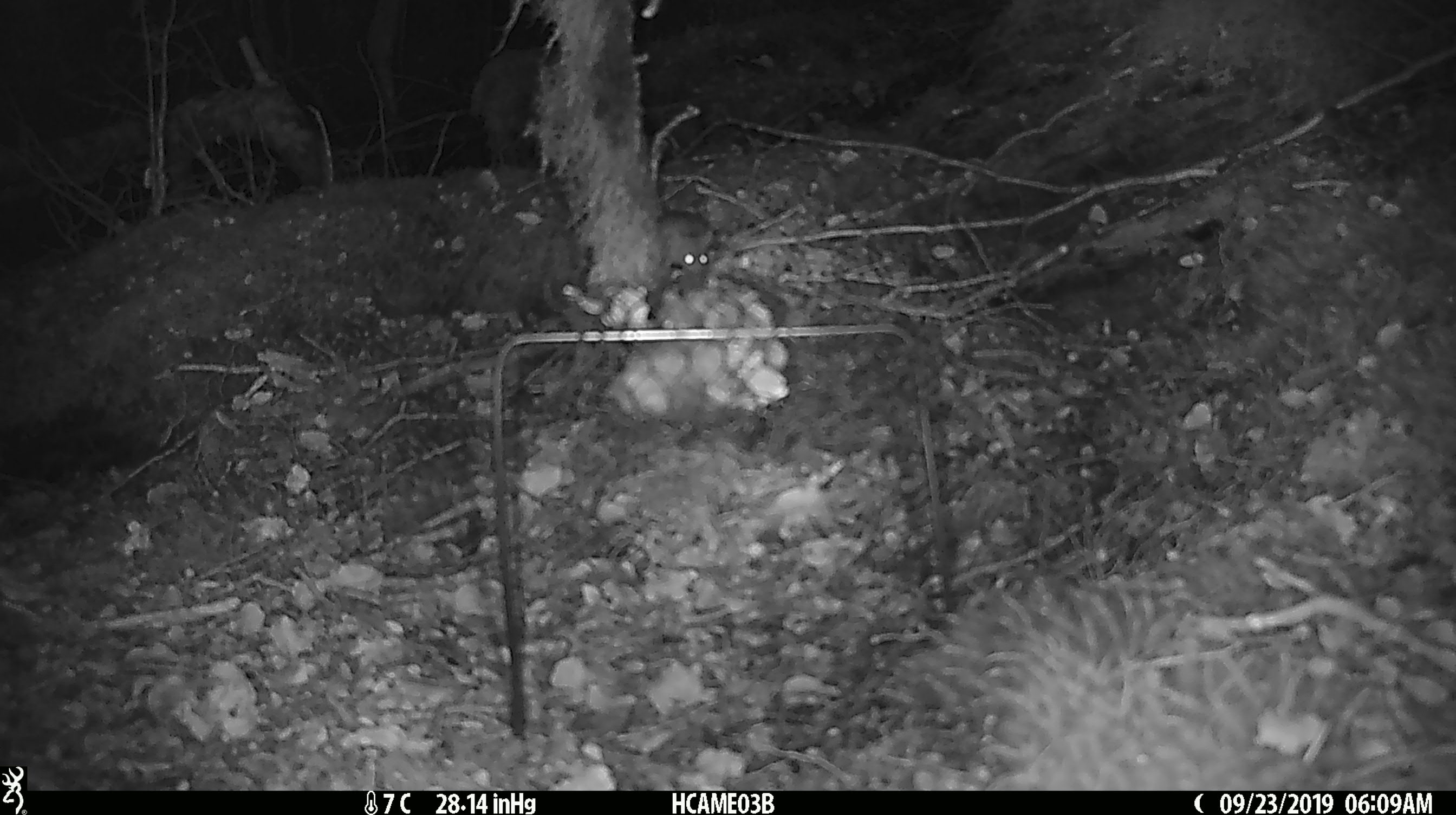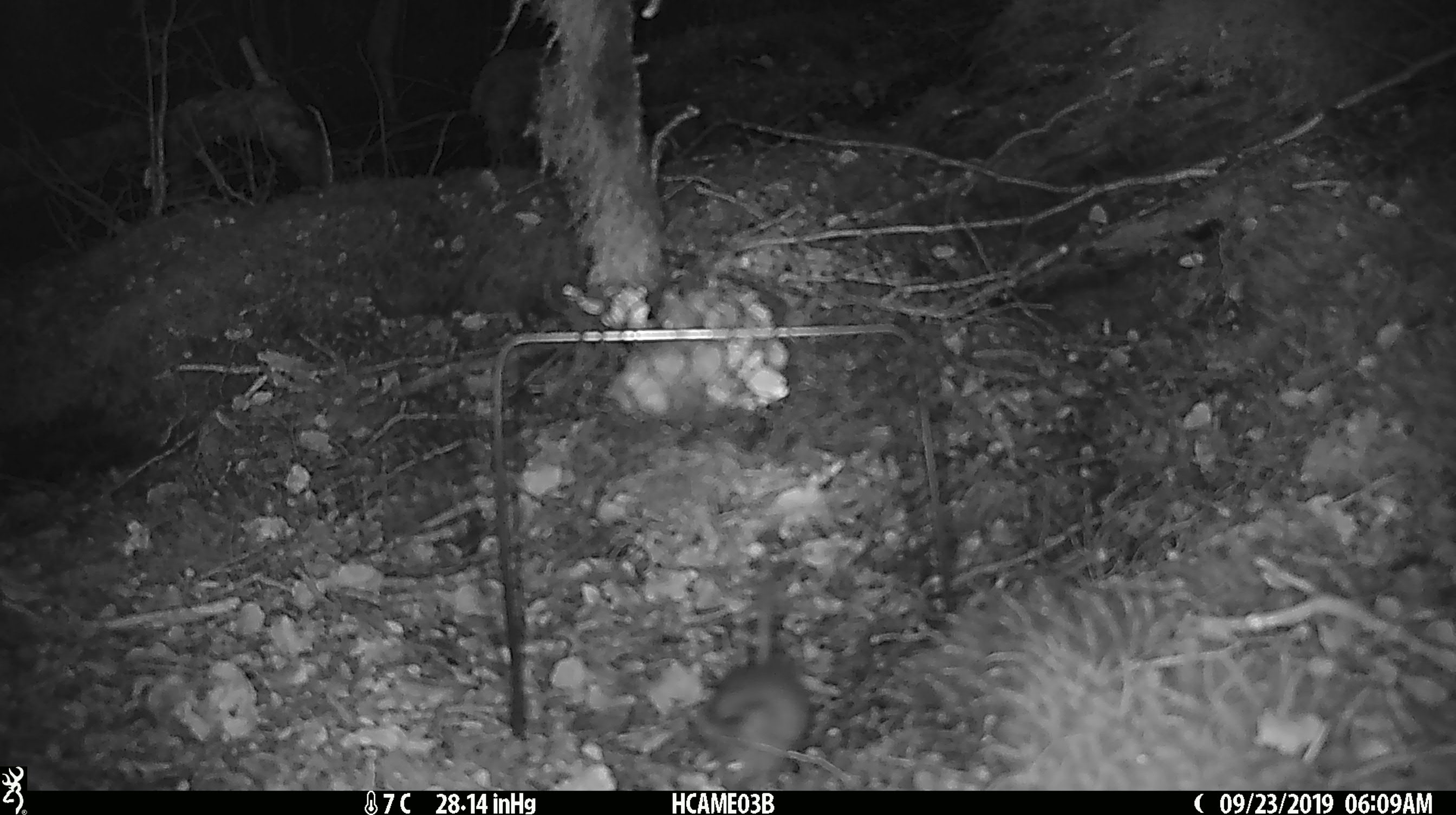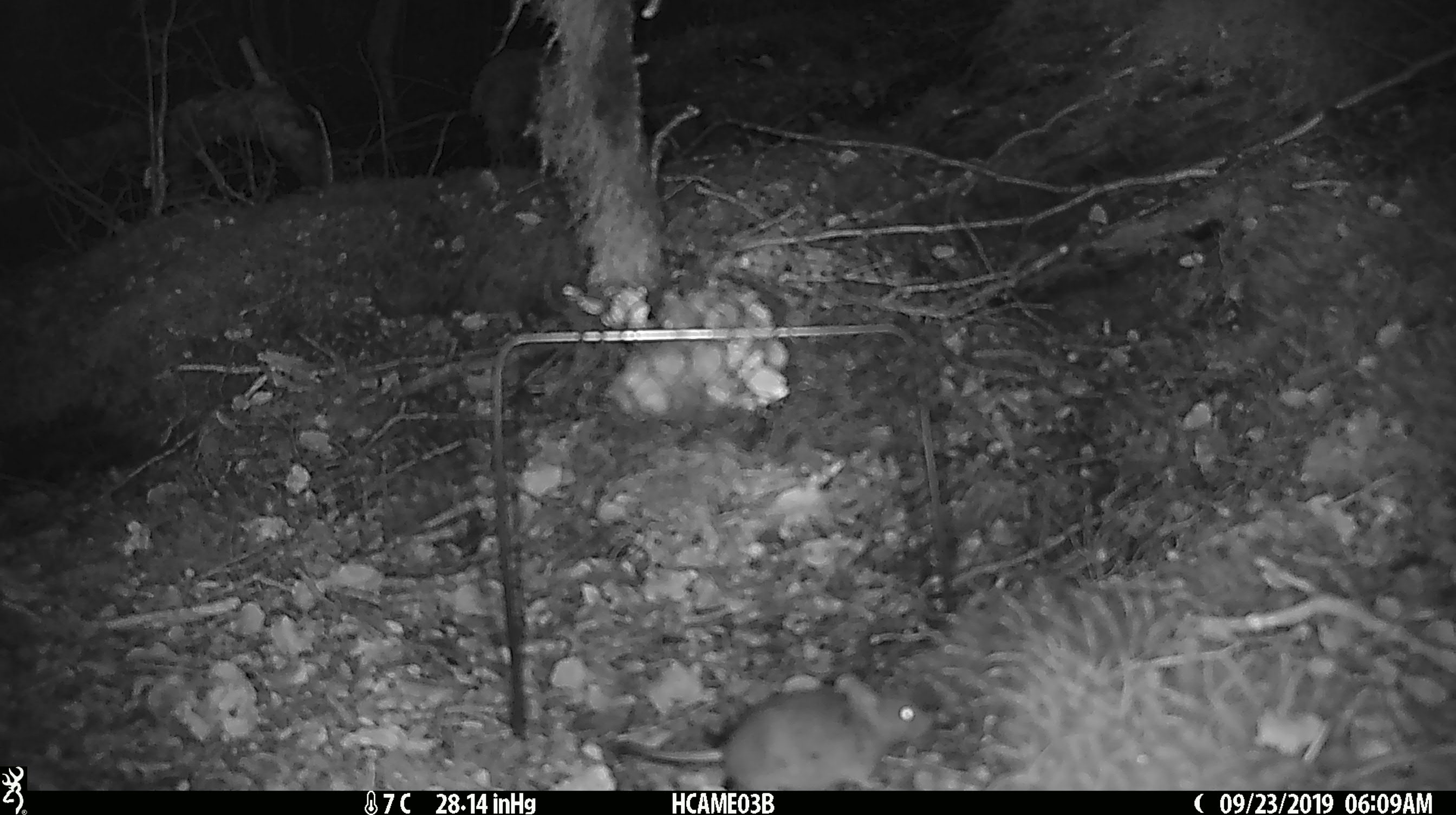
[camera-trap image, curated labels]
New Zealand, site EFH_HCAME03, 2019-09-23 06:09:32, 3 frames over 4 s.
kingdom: Animalia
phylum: Chordata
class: Mammalia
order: Rodentia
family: Muridae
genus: Mus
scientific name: Mus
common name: mouse